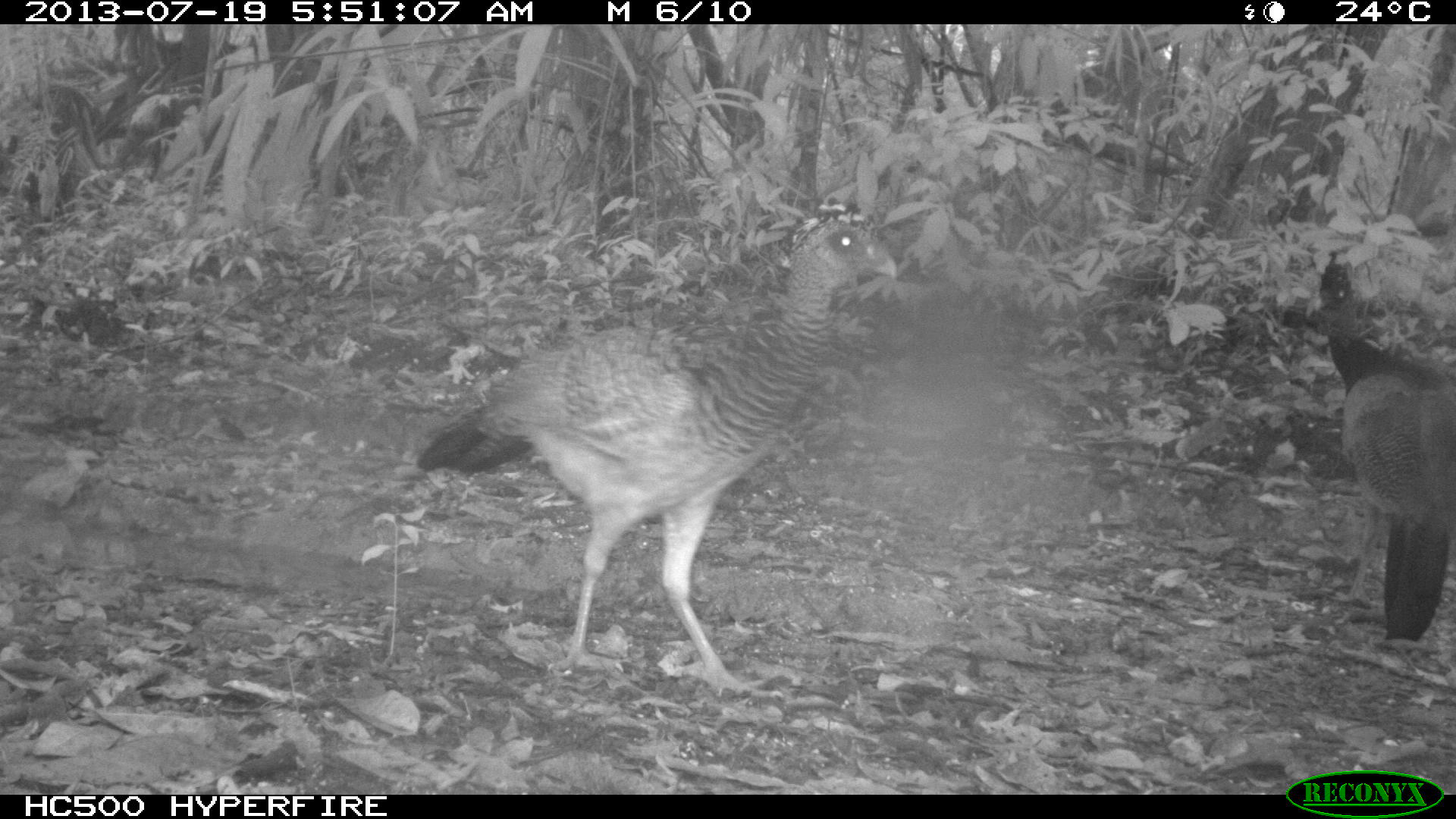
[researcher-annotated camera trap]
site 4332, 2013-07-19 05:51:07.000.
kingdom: Animalia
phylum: Chordata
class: Aves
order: Galliformes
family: Cracidae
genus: Crax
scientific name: Crax rubra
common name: great curassow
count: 2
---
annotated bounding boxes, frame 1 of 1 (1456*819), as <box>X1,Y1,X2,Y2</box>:
crax rubra: <box>414,198,902,701</box>; <box>1314,247,1456,648</box>